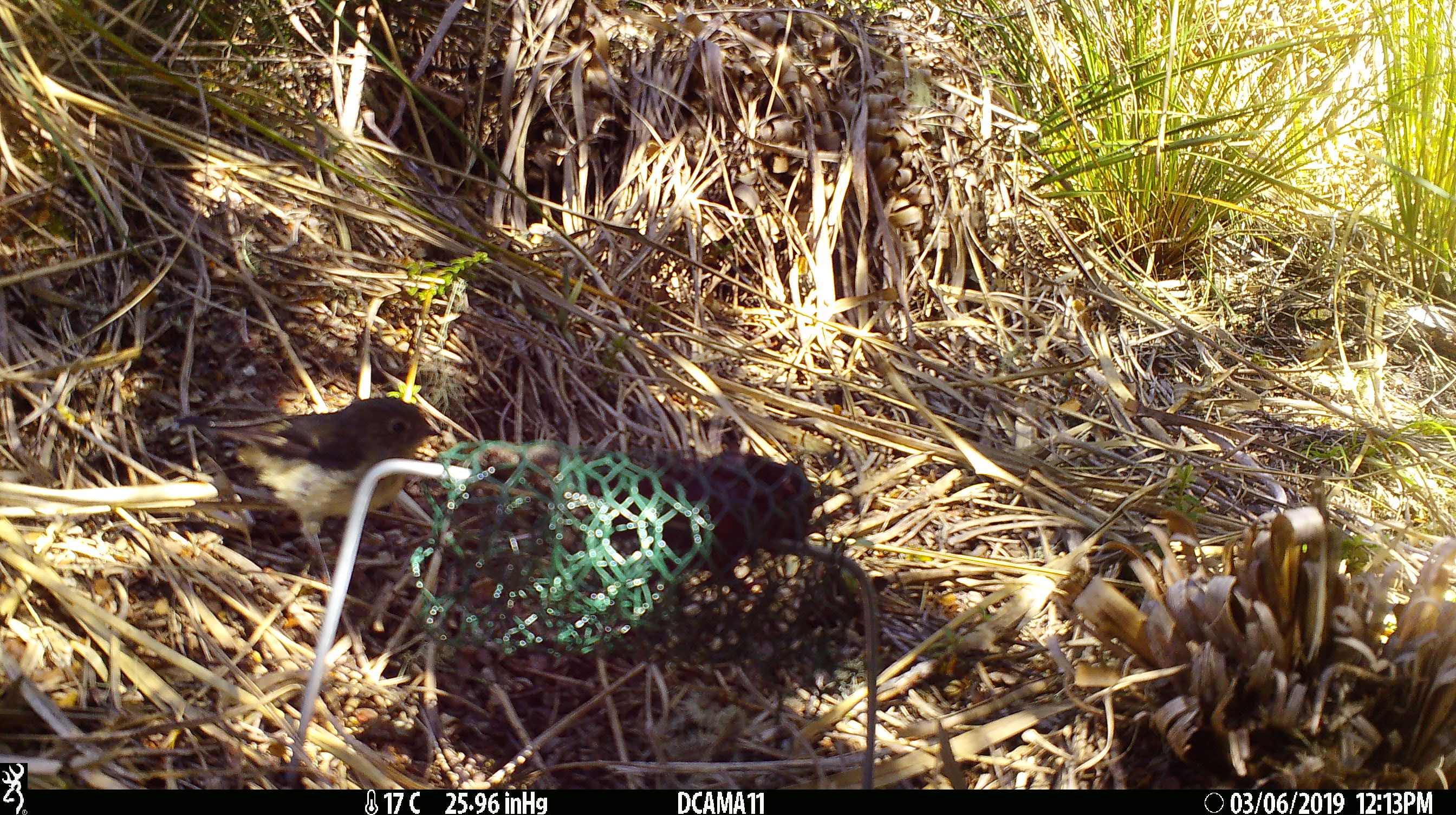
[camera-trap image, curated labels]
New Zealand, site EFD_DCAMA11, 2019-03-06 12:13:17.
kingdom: Animalia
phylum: Chordata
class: Aves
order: Passeriformes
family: Petroicidae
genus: Petroica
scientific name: Petroica australis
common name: new zealand robin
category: robin